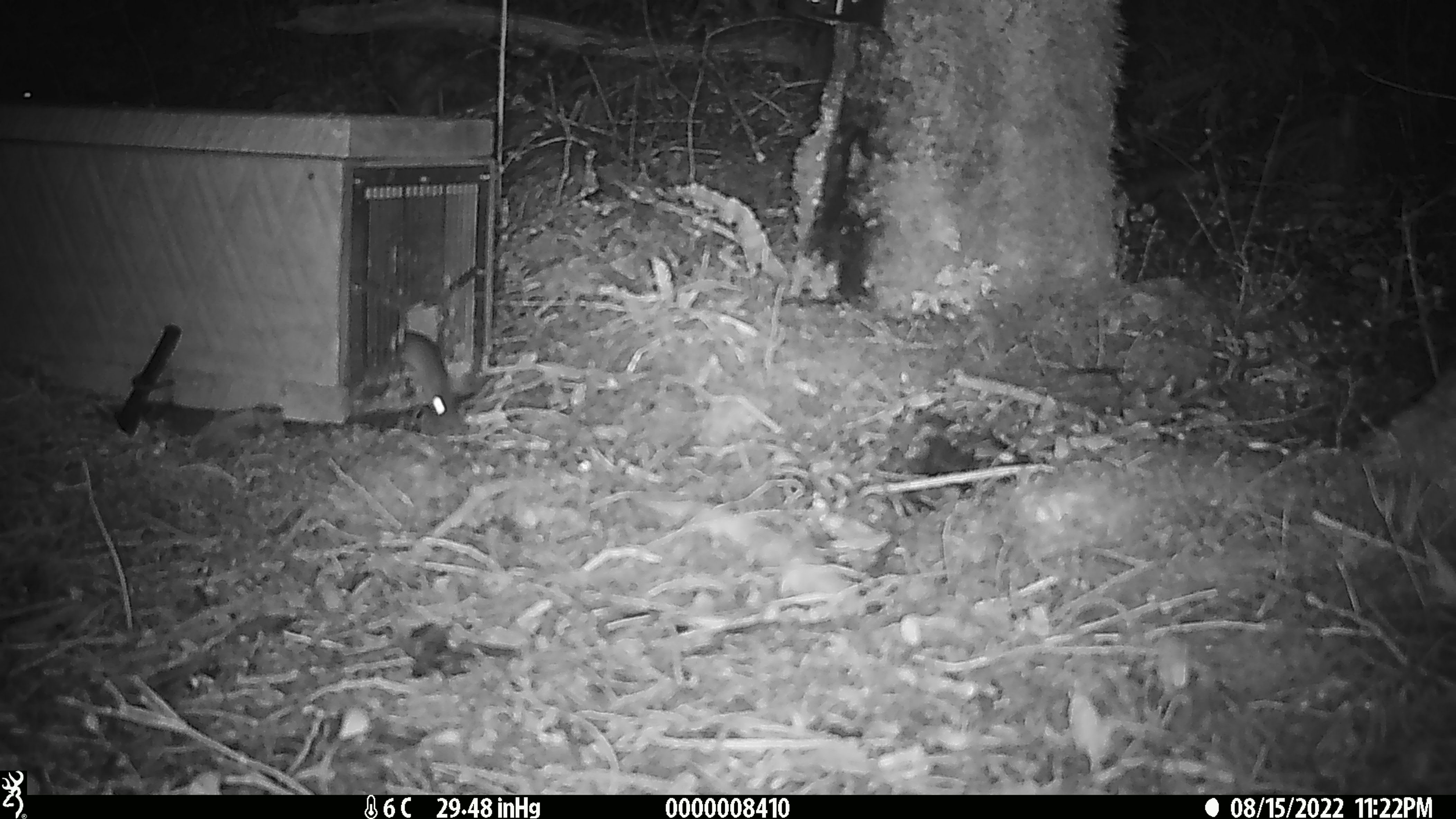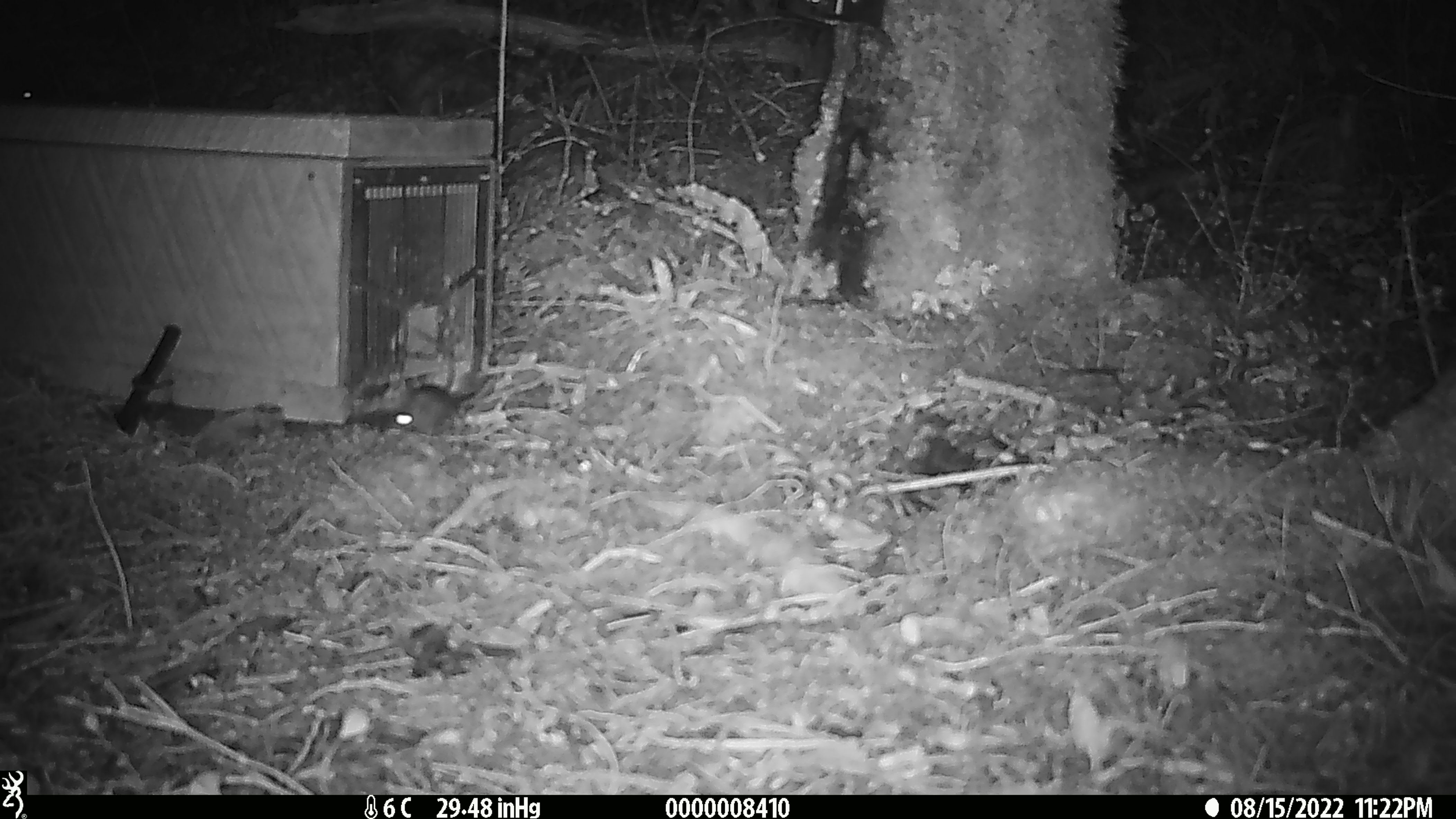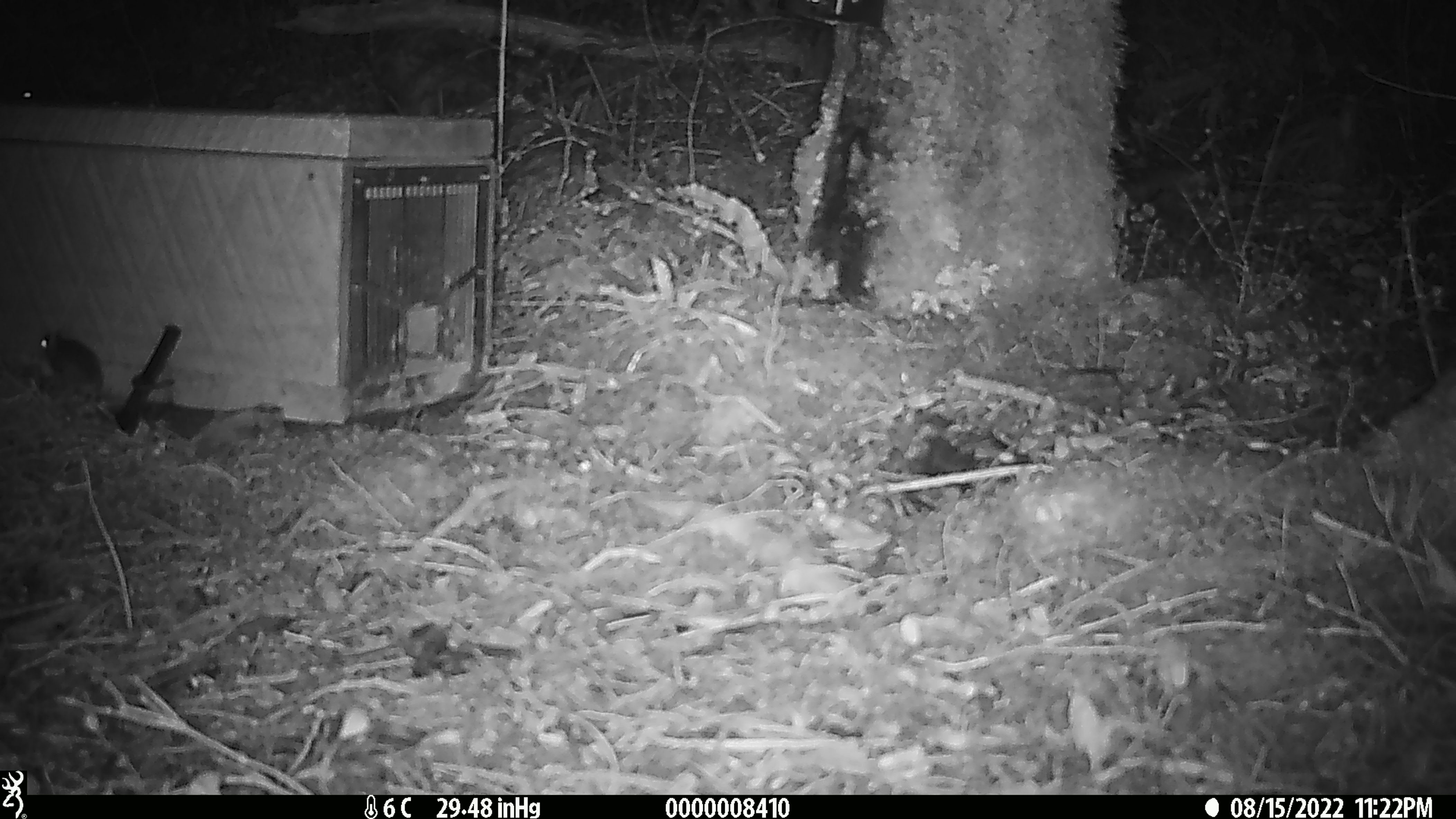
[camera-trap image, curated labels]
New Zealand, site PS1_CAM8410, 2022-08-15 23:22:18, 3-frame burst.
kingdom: Animalia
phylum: Chordata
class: Mammalia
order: Rodentia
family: Muridae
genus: Mus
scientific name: Mus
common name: mouse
Mouse (Mus).